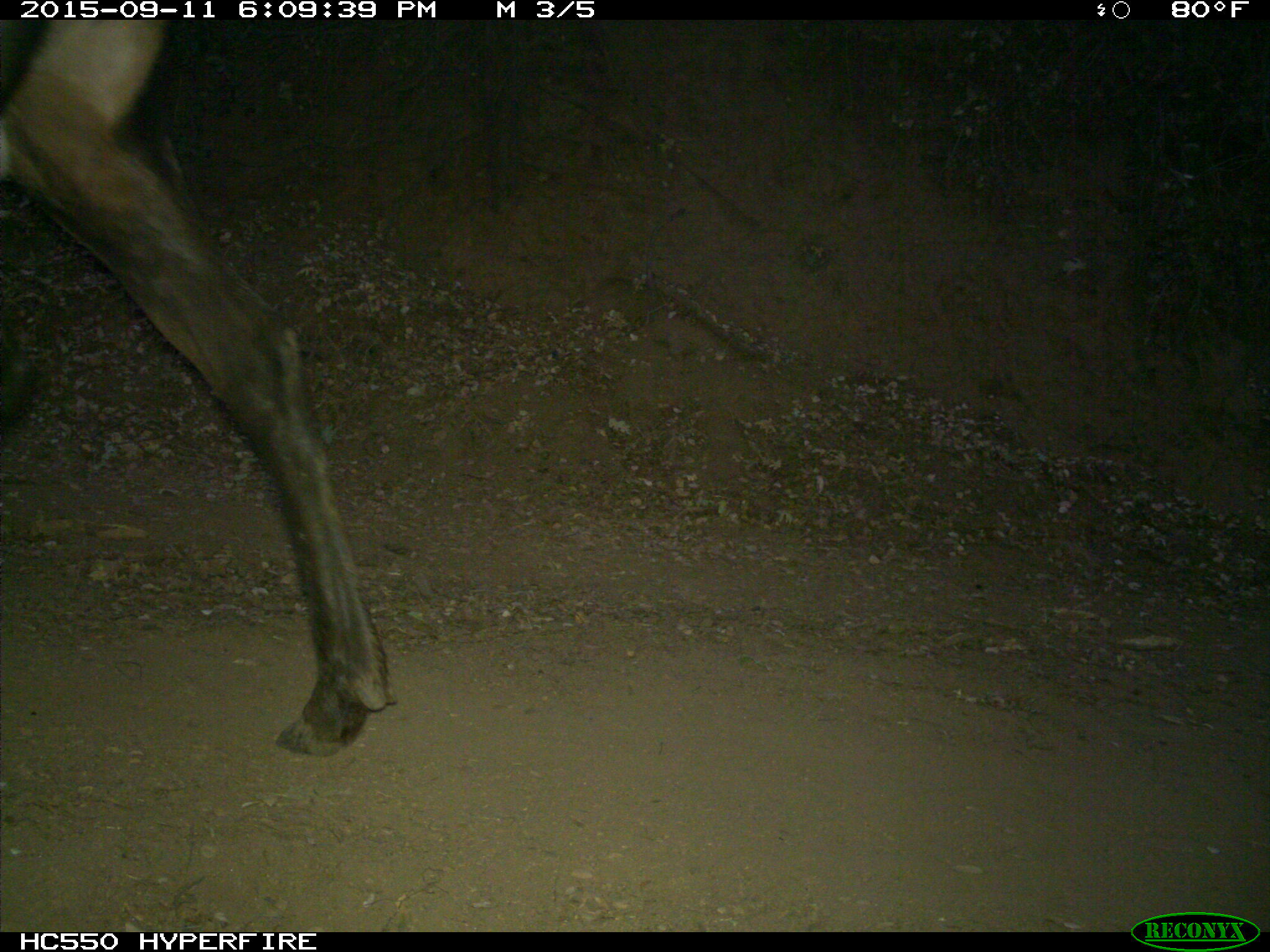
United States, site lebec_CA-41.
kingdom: Animalia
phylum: Chordata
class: Mammalia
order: Artiodactyla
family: Cervidae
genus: Cervus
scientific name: Cervus canadensis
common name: elk